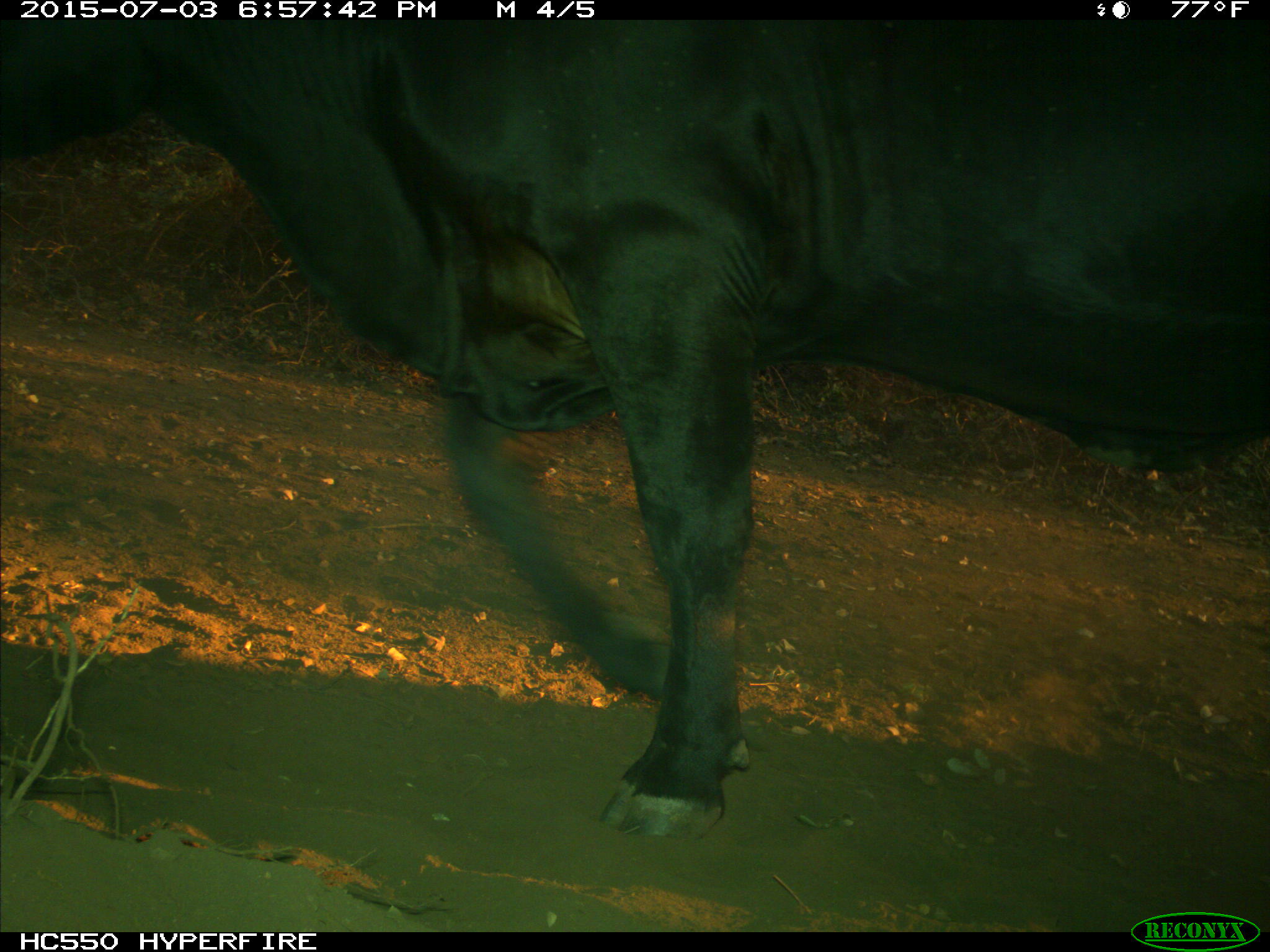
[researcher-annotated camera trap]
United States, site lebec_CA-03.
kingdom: Animalia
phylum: Chordata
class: Mammalia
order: Artiodactyla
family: Bovidae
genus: Bos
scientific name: Bos taurus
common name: domestic cow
Bos taurus (domestic cow).